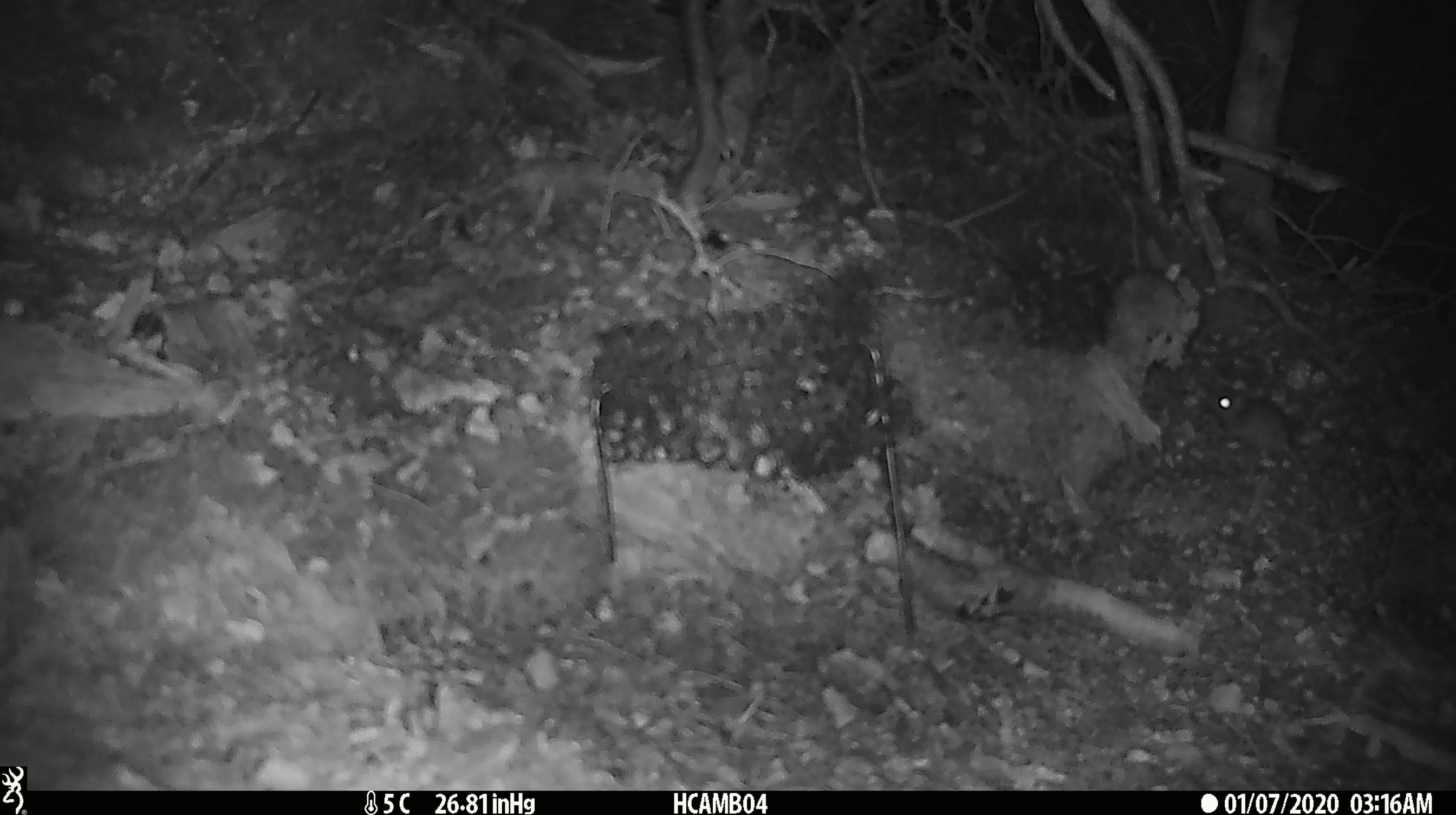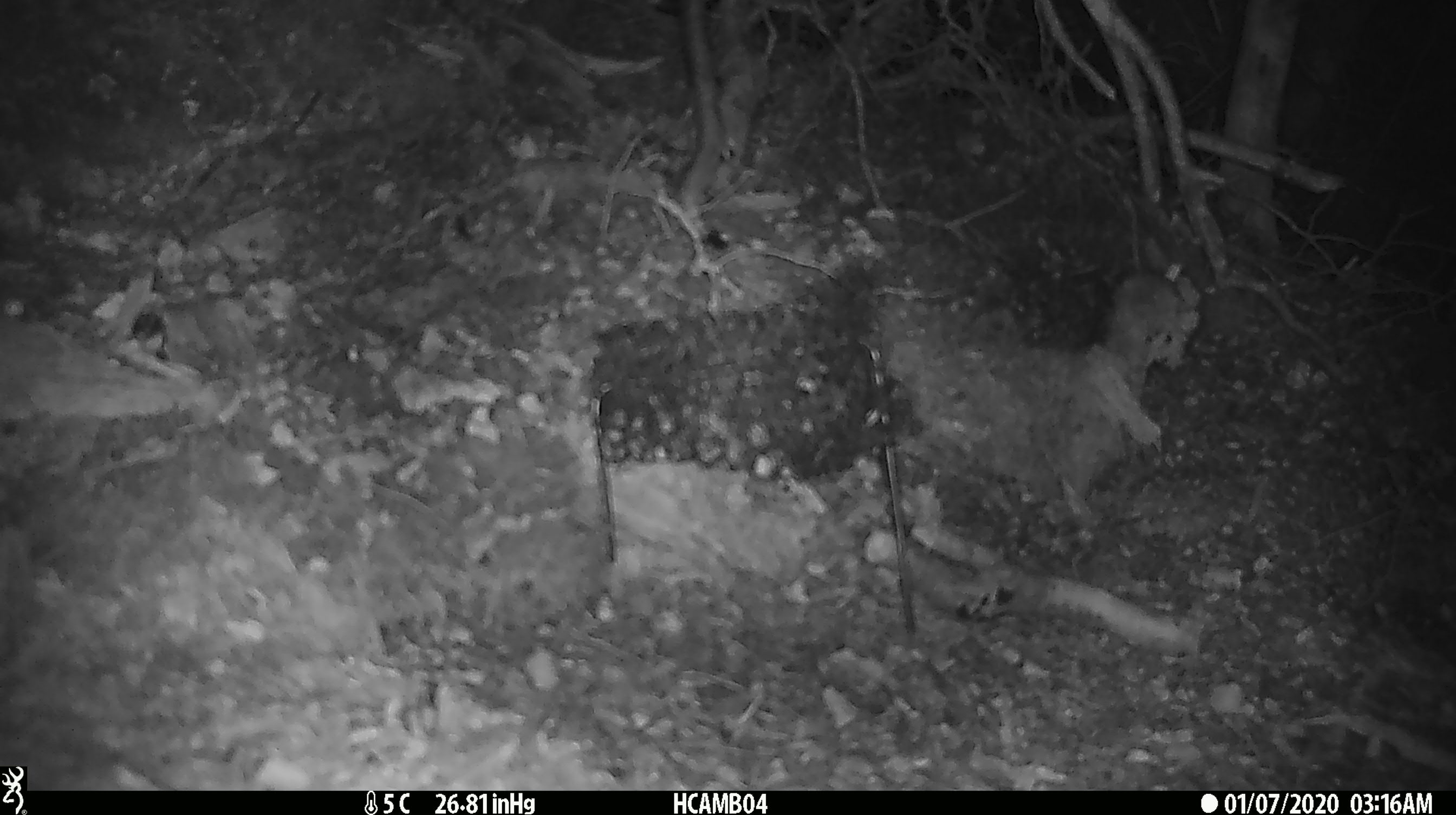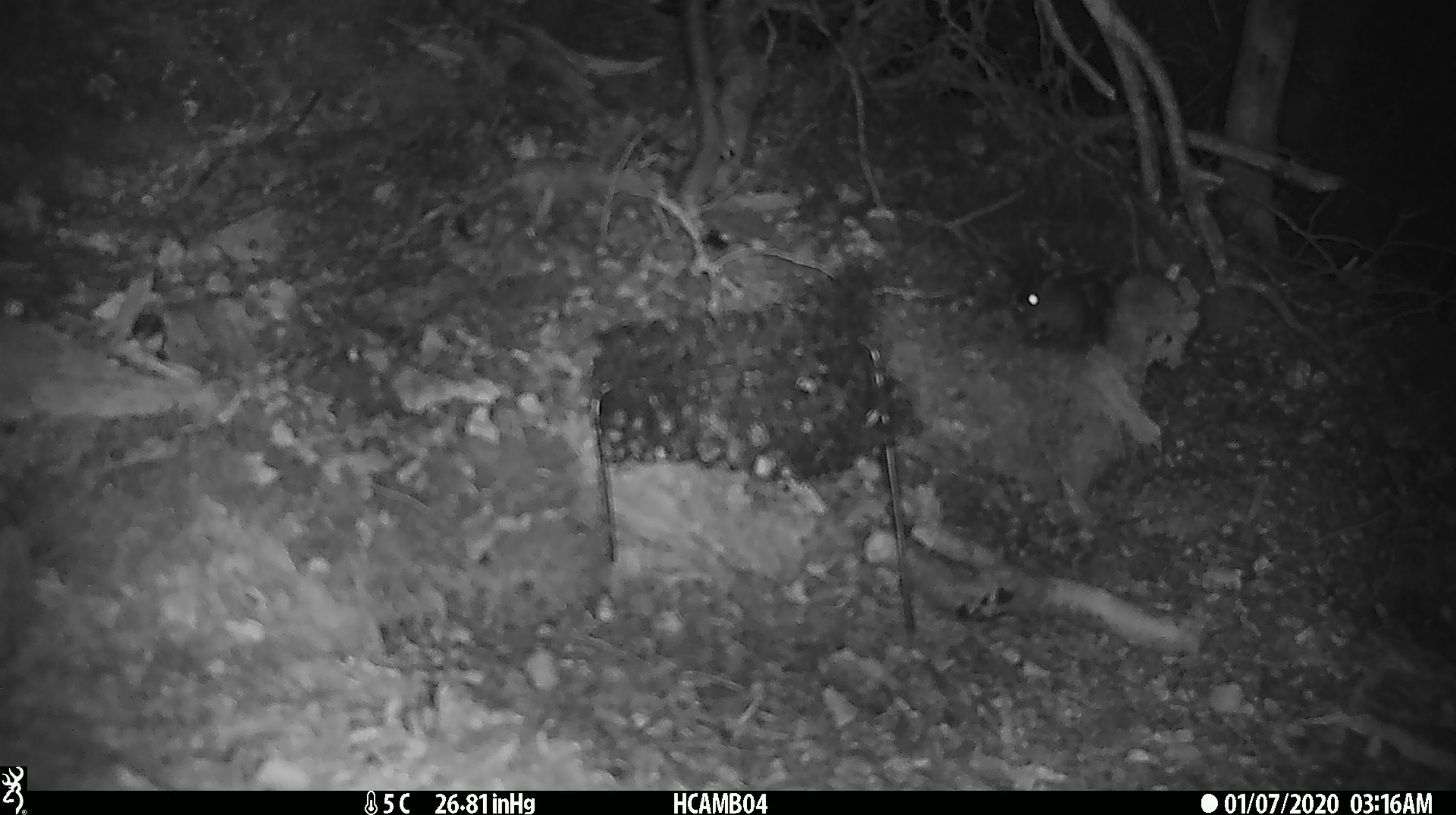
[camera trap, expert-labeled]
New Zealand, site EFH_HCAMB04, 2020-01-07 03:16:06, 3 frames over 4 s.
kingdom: Animalia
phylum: Chordata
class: Mammalia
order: Rodentia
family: Muridae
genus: Mus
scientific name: Mus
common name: mouse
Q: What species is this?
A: Mouse (Mus).